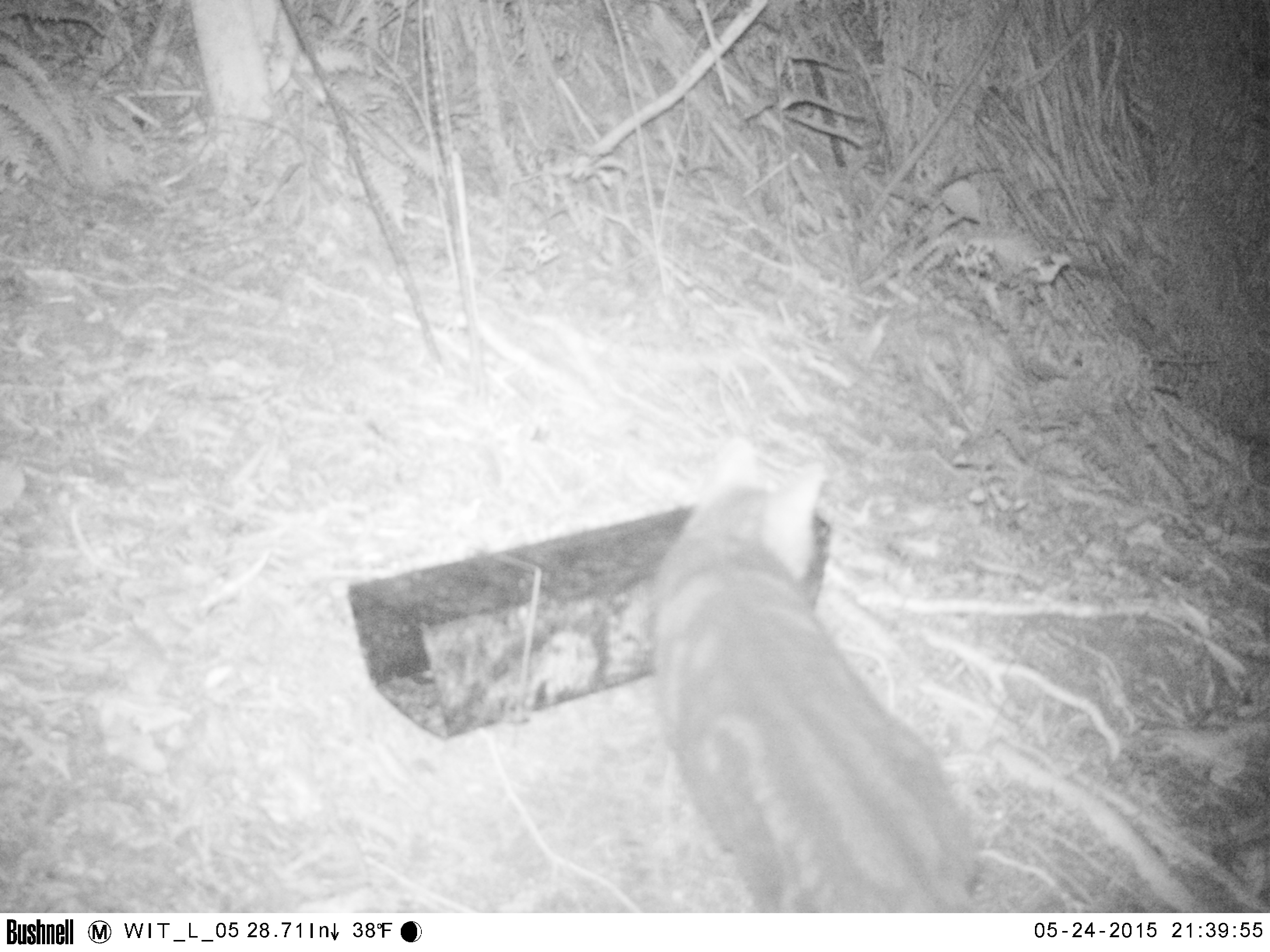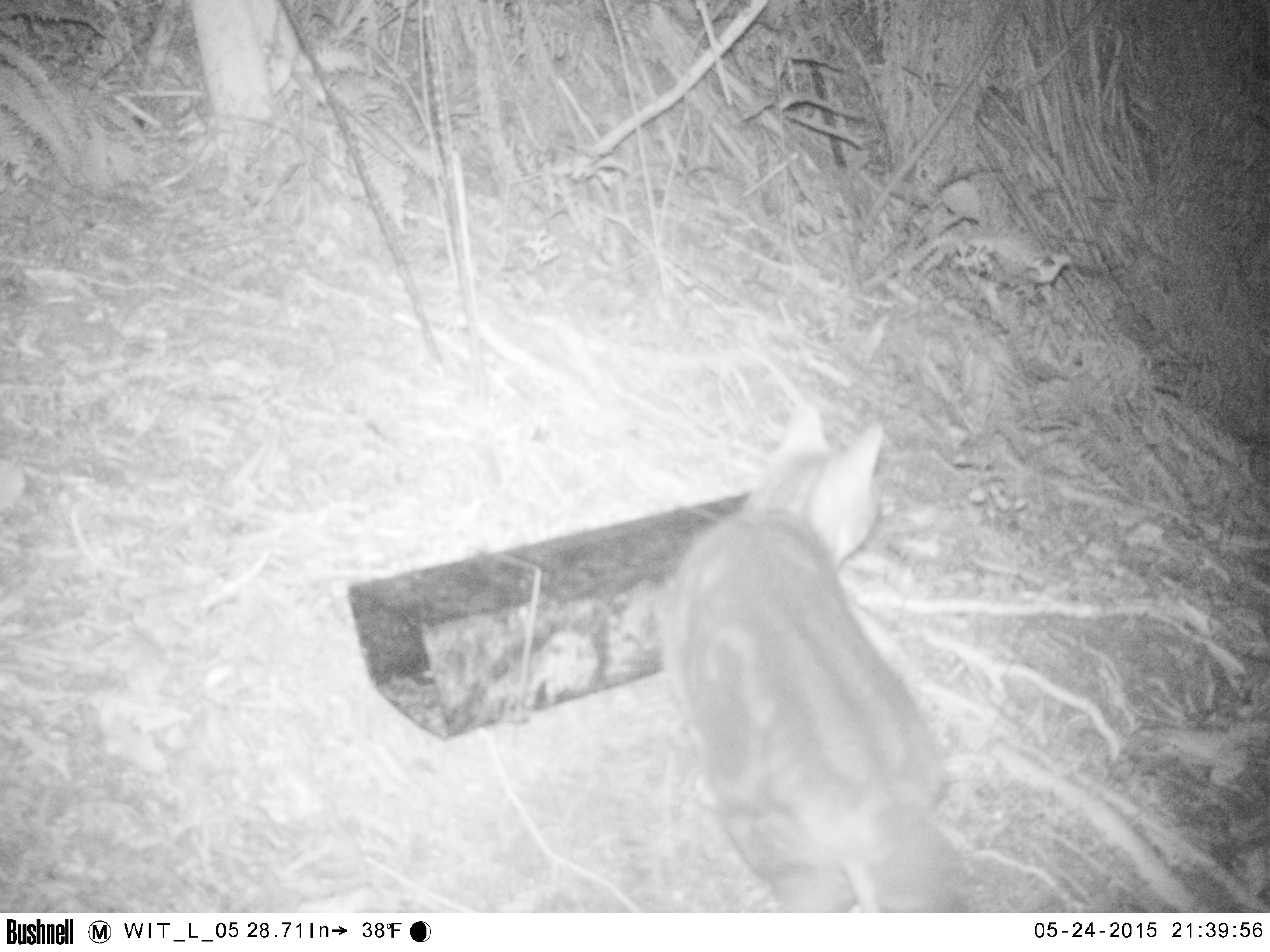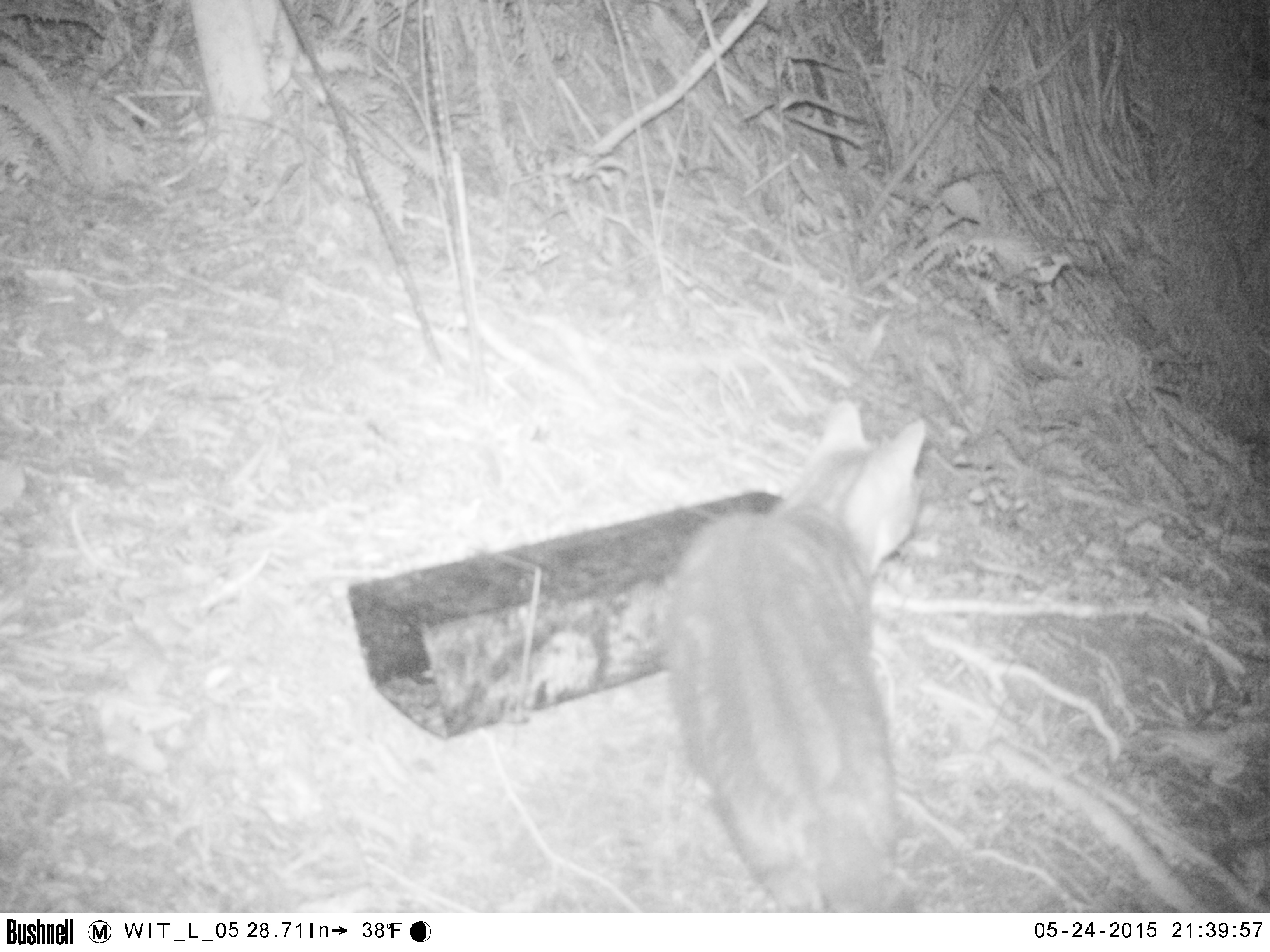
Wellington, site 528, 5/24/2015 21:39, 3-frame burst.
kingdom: Animalia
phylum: Chordata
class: Mammalia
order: Carnivora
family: Felidae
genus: Felis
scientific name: Felis catus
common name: cat